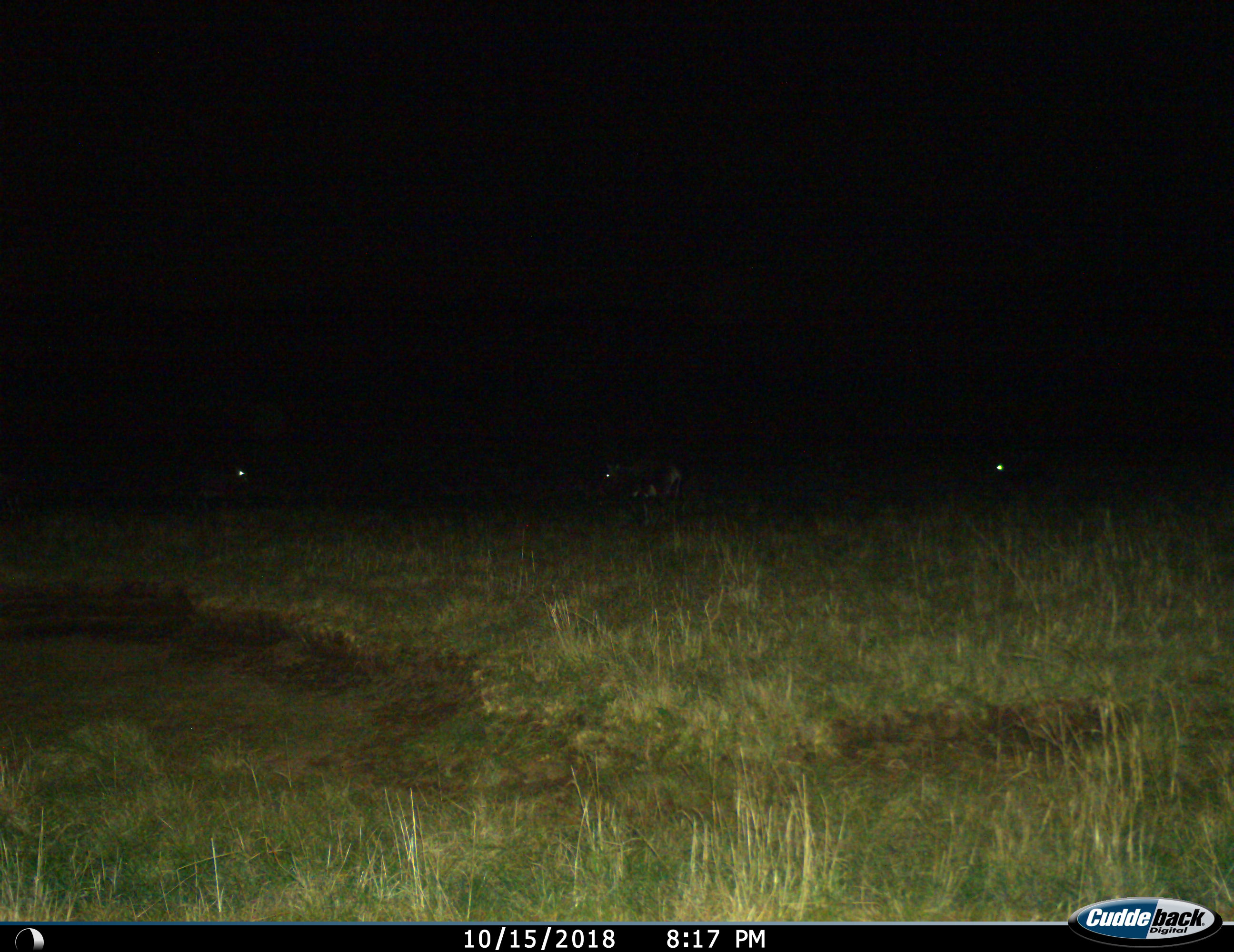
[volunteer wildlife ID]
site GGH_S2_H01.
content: unidentified animal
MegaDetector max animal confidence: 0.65